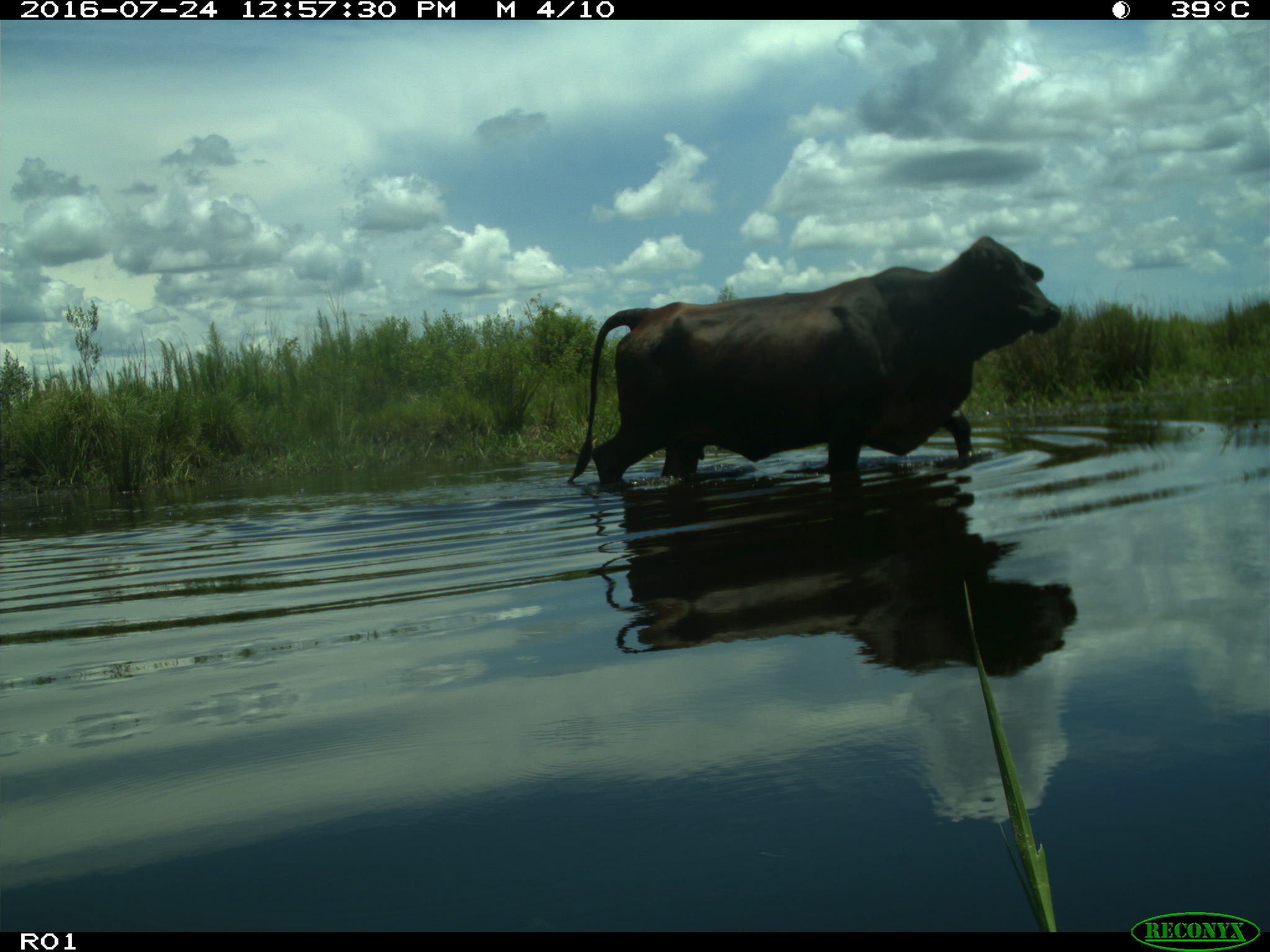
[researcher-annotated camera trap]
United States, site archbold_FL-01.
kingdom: Animalia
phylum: Chordata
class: Mammalia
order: Artiodactyla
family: Bovidae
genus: Bos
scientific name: Bos taurus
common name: domestic cow